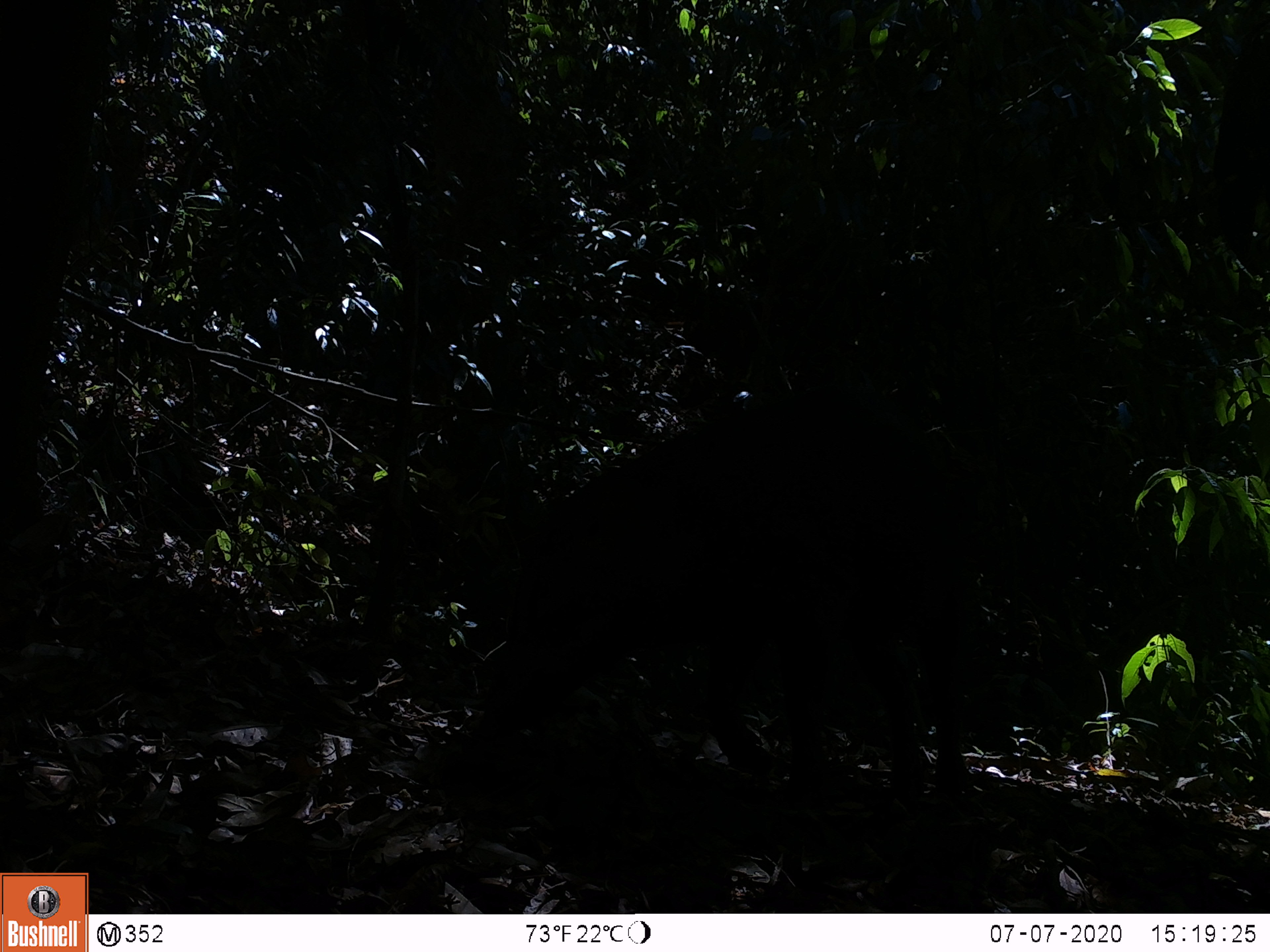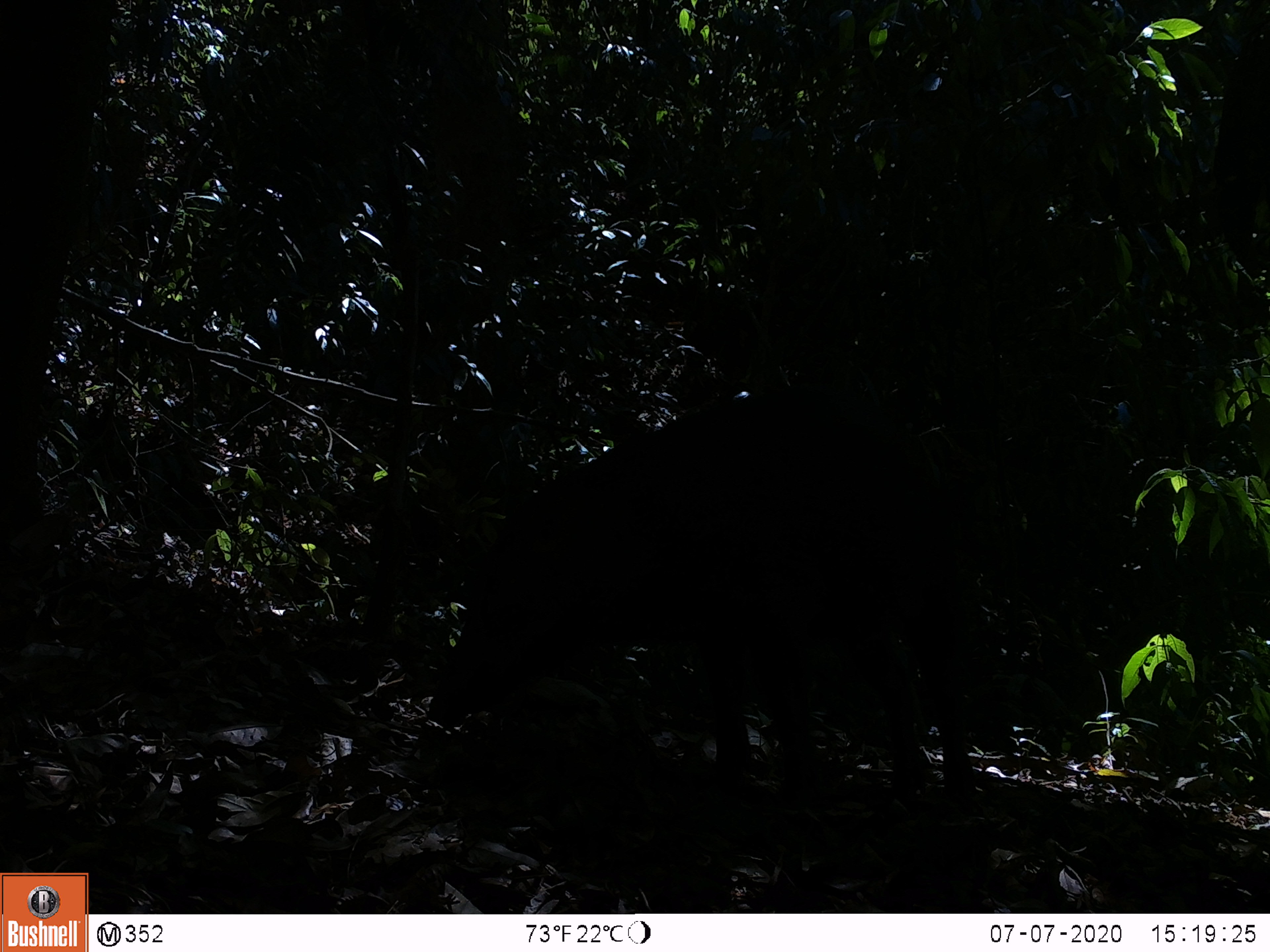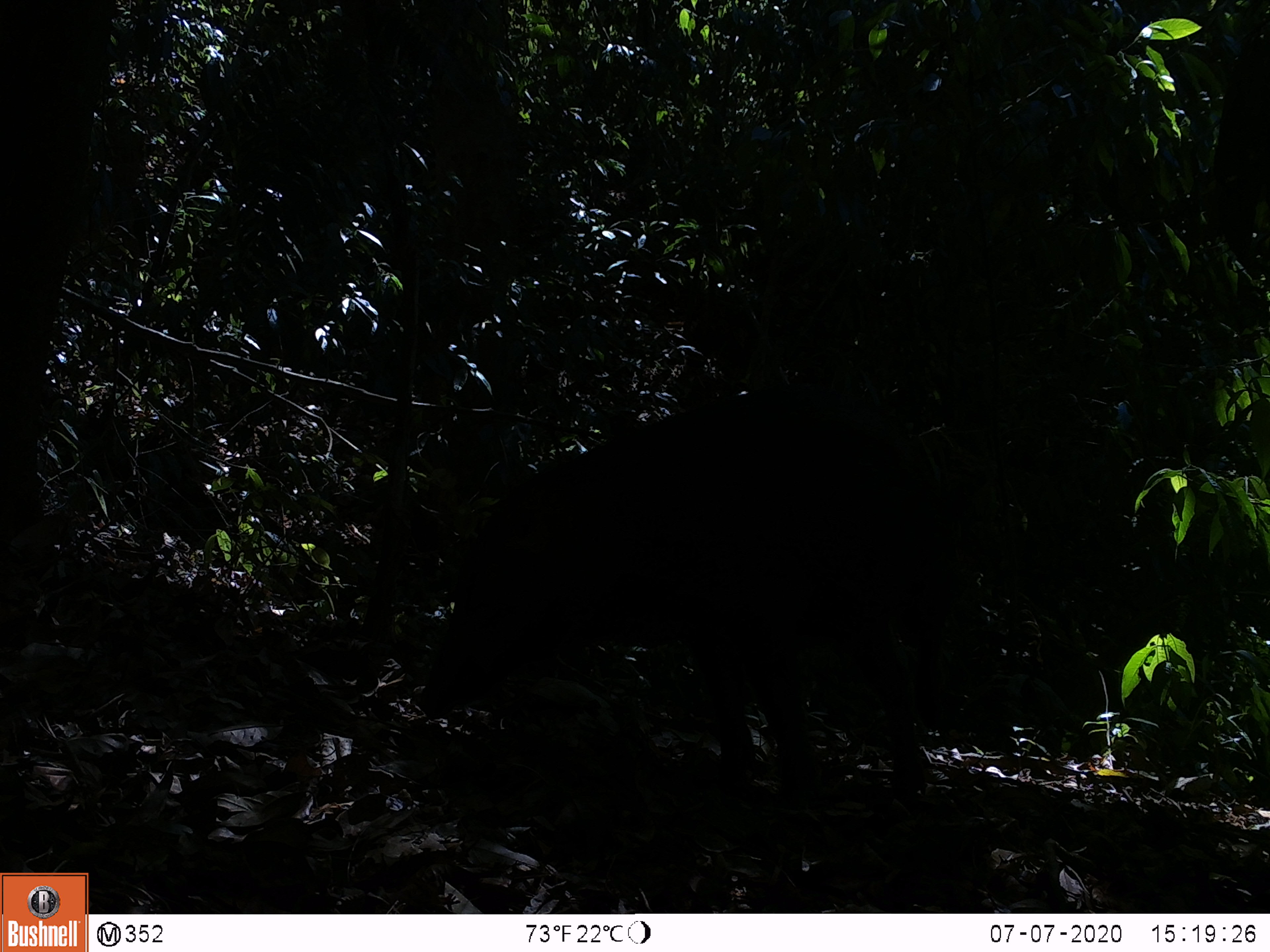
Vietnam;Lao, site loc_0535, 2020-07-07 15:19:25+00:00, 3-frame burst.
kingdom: Animalia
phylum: Chordata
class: Mammalia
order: Artiodactyla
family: Suidae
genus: Sus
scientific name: Sus scrofa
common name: eurasian wild pig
Eurasian wild pig (Sus scrofa). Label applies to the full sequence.